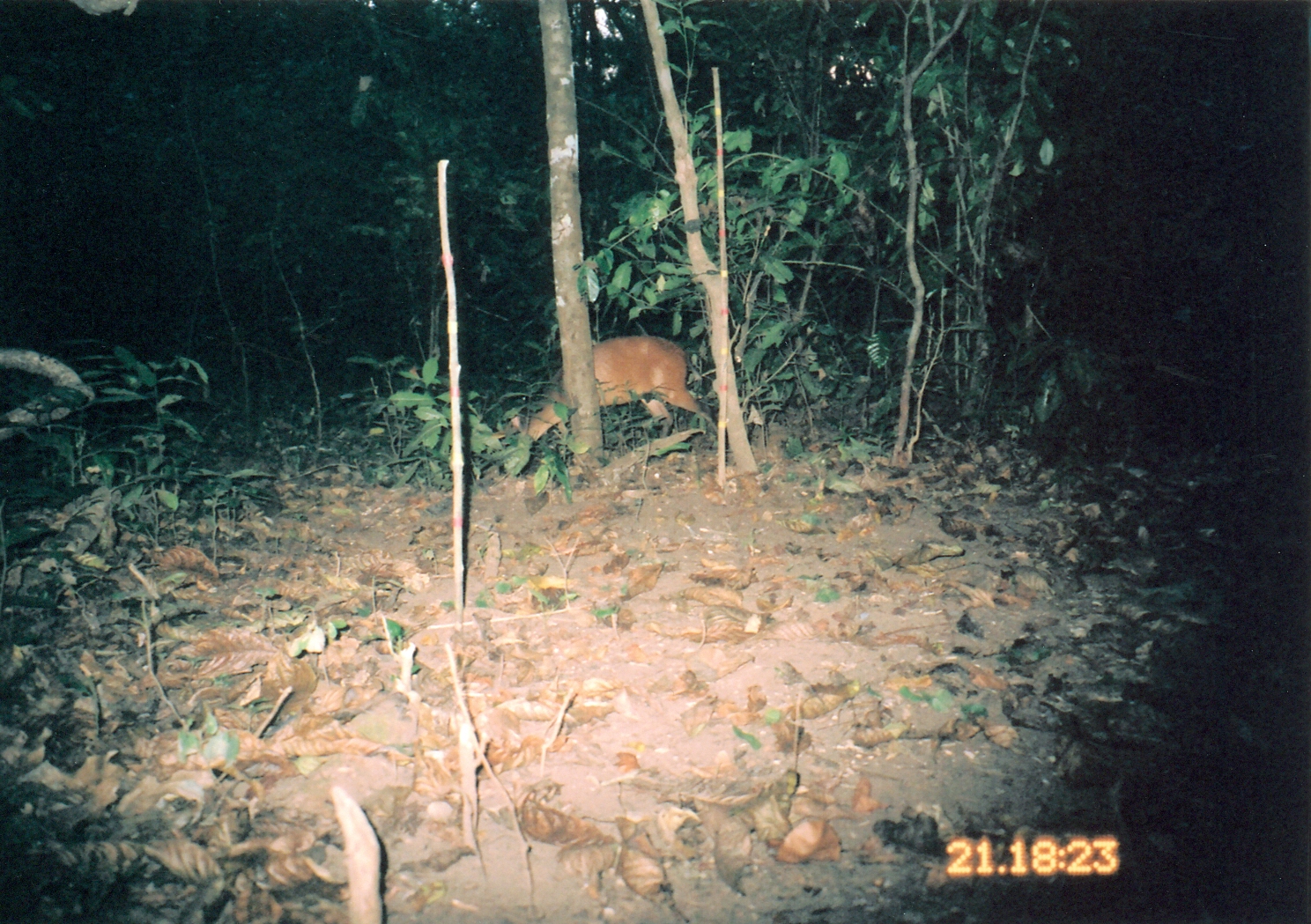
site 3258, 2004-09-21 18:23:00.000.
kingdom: Animalia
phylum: Chordata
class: Mammalia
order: Artiodactyla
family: Bovidae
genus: Cephalophus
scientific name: Cephalophus harveyi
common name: harvey's duiker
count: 1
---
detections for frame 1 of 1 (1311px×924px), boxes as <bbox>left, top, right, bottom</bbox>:
cephalophus harveyi: <bbox>501, 334, 719, 459</bbox>